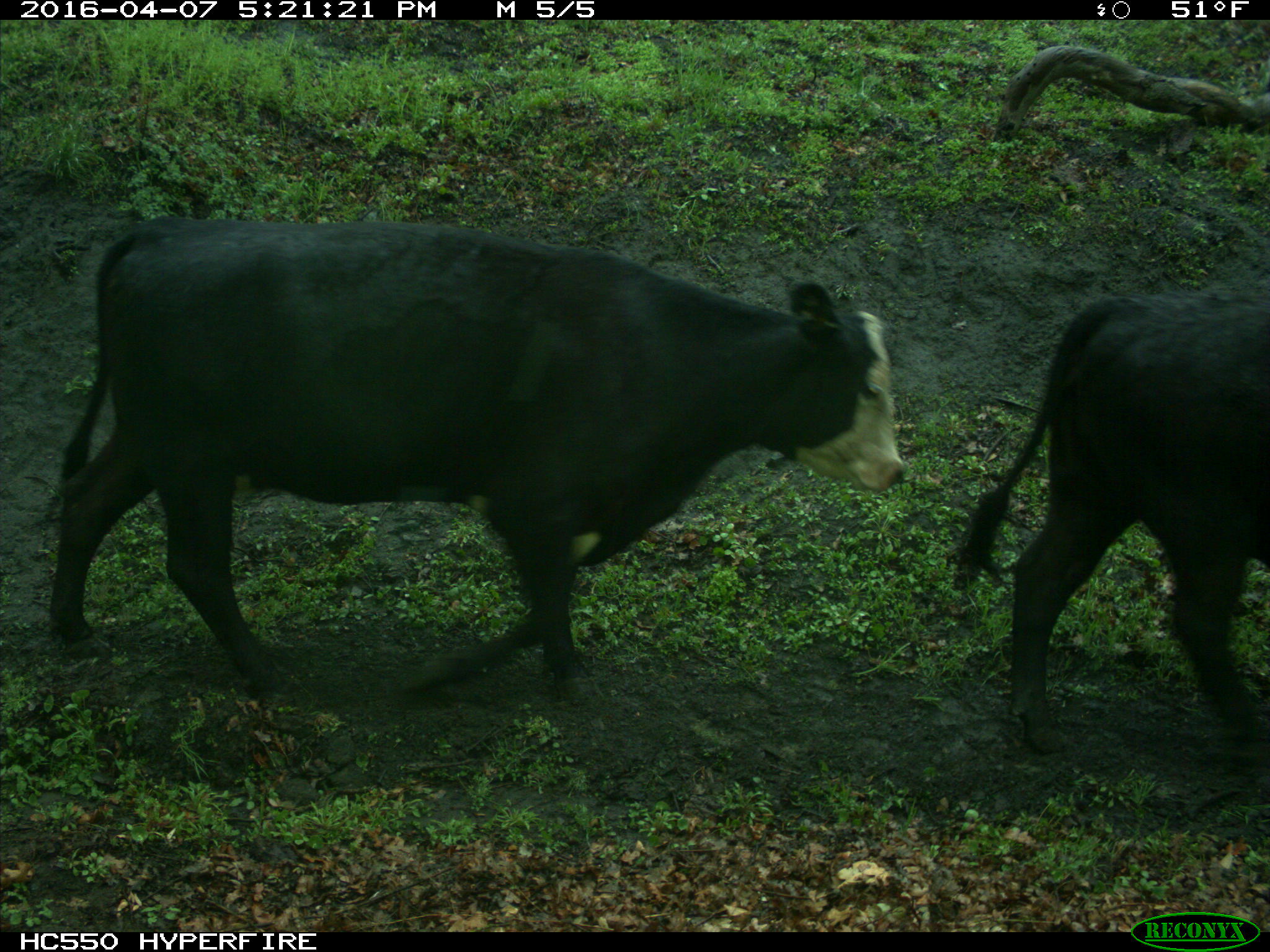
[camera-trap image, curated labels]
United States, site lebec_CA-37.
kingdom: Animalia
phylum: Chordata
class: Mammalia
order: Artiodactyla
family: Bovidae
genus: Bos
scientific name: Bos taurus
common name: domestic cow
Bos taurus (domestic cow).